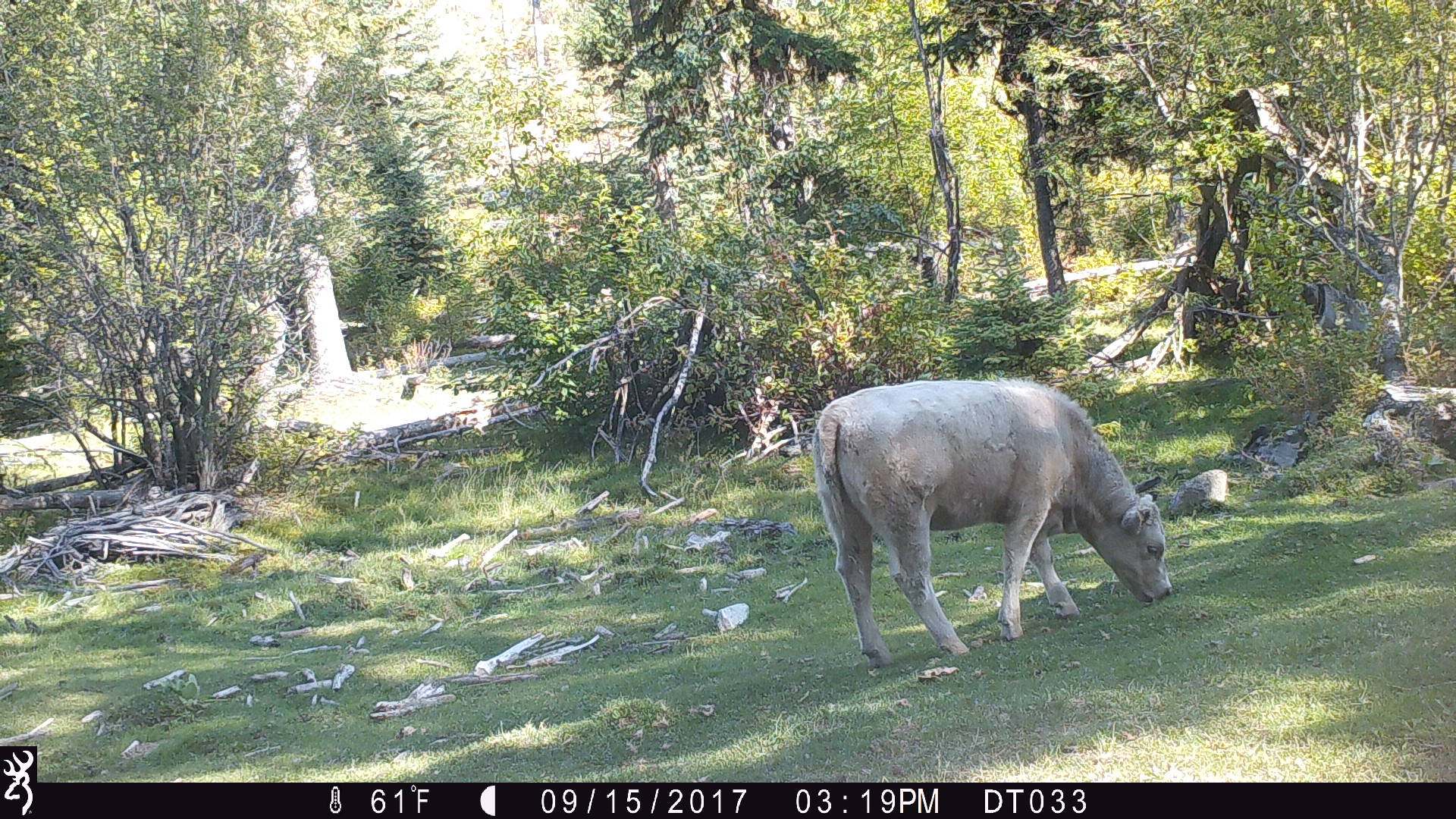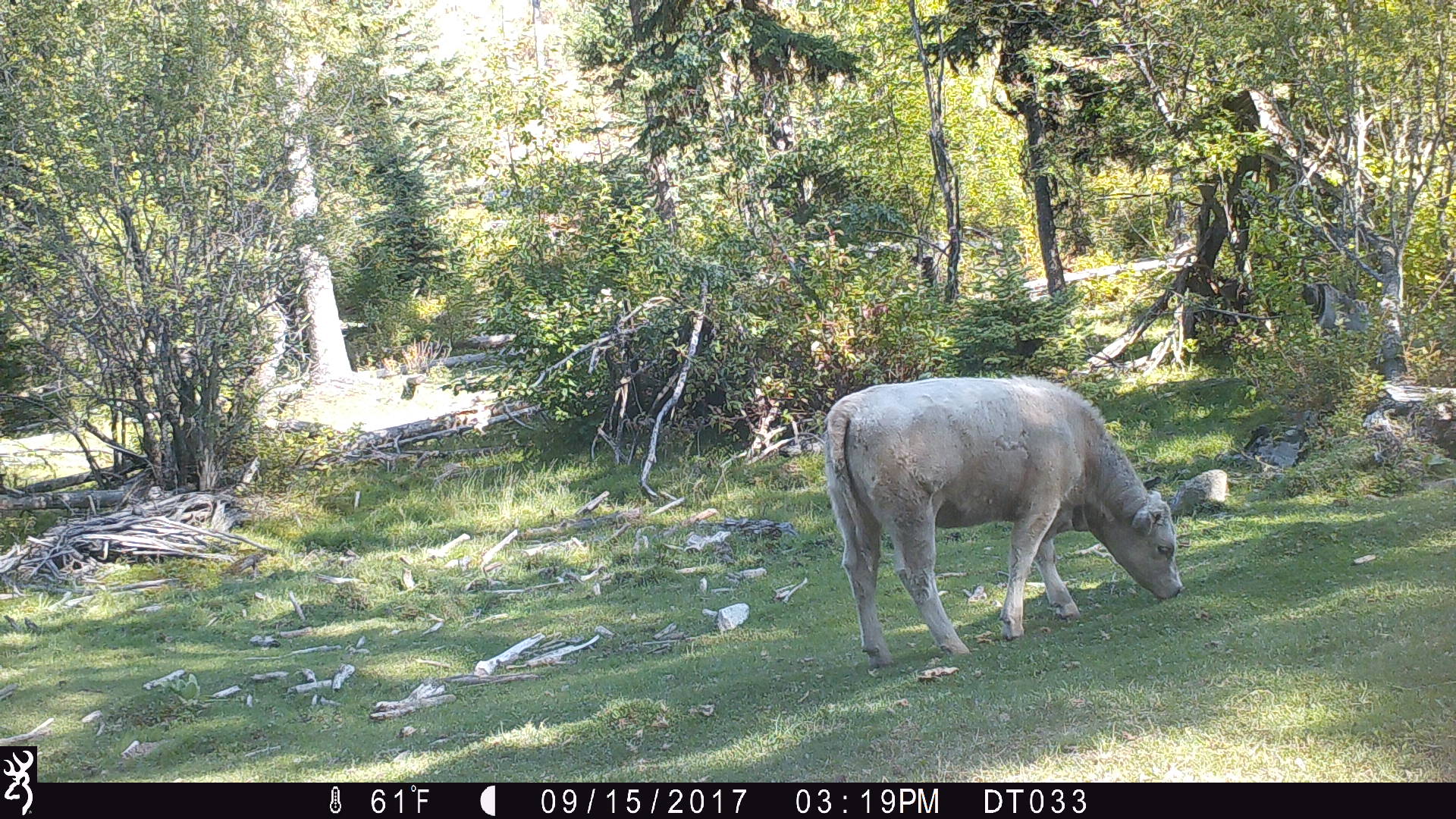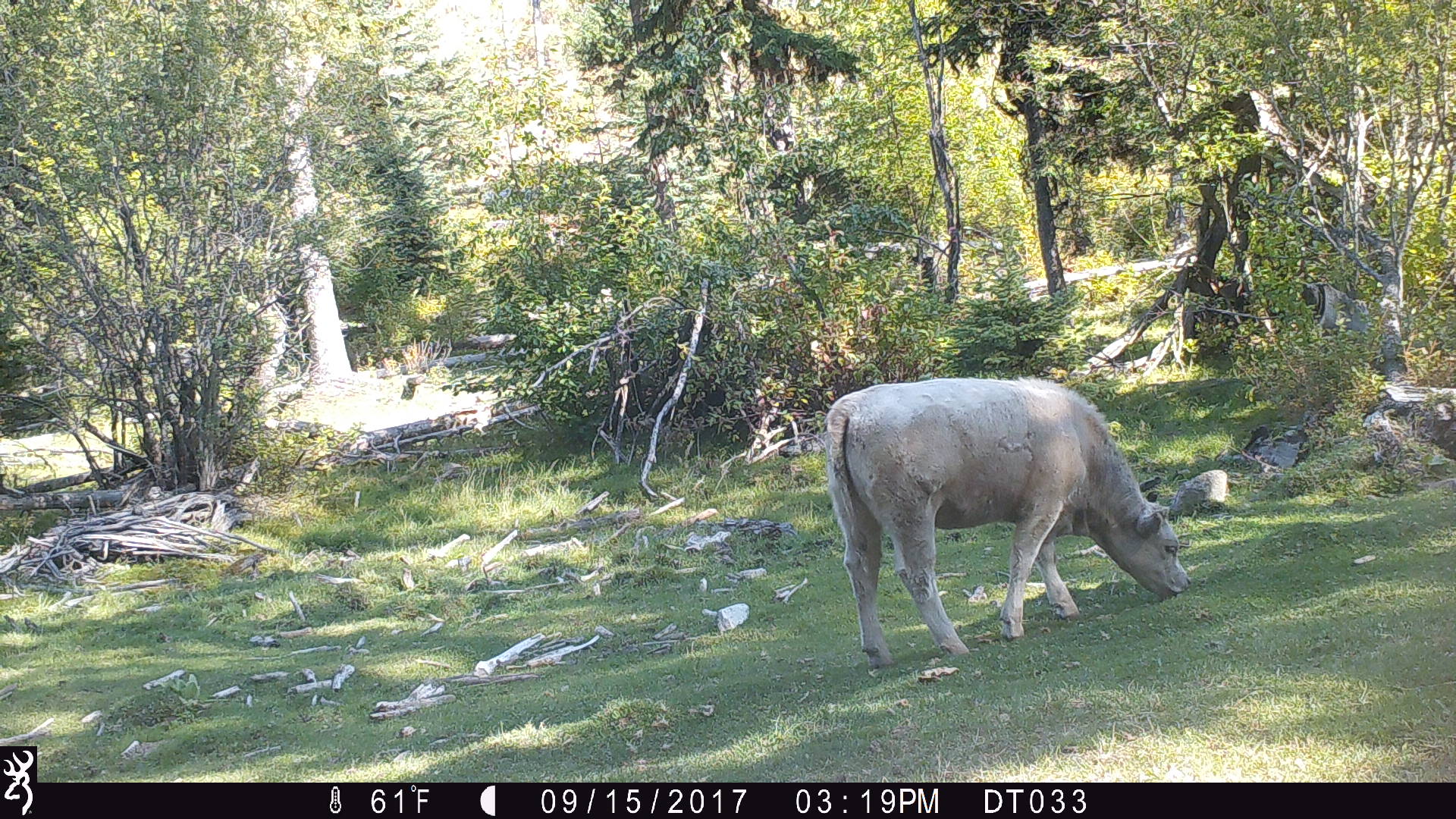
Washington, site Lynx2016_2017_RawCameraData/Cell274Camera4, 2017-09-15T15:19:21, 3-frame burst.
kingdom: Animalia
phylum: Chordata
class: Mammalia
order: Artiodactyla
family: Bovidae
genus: Bos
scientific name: Bos taurus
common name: domestic cattle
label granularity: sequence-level